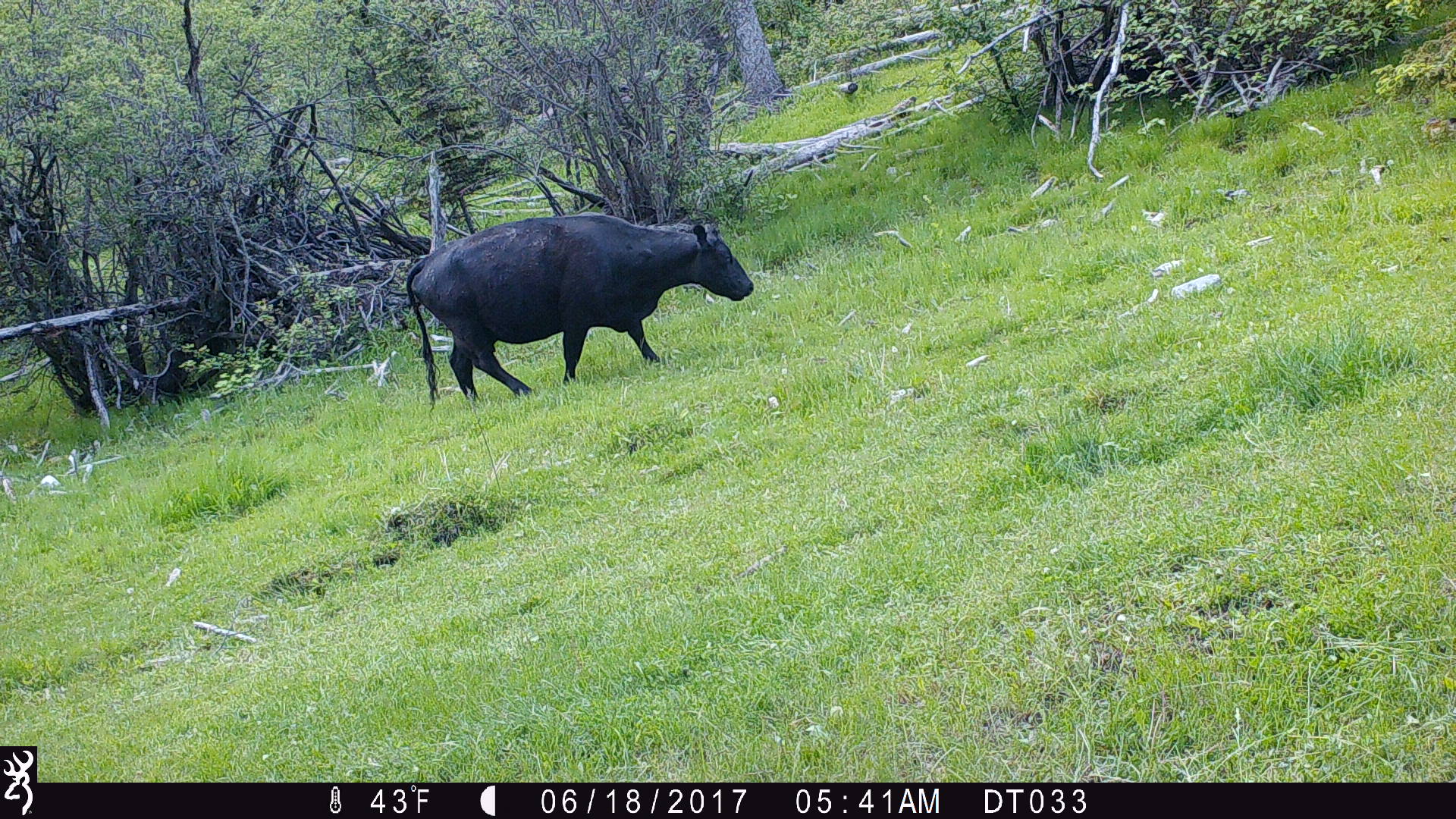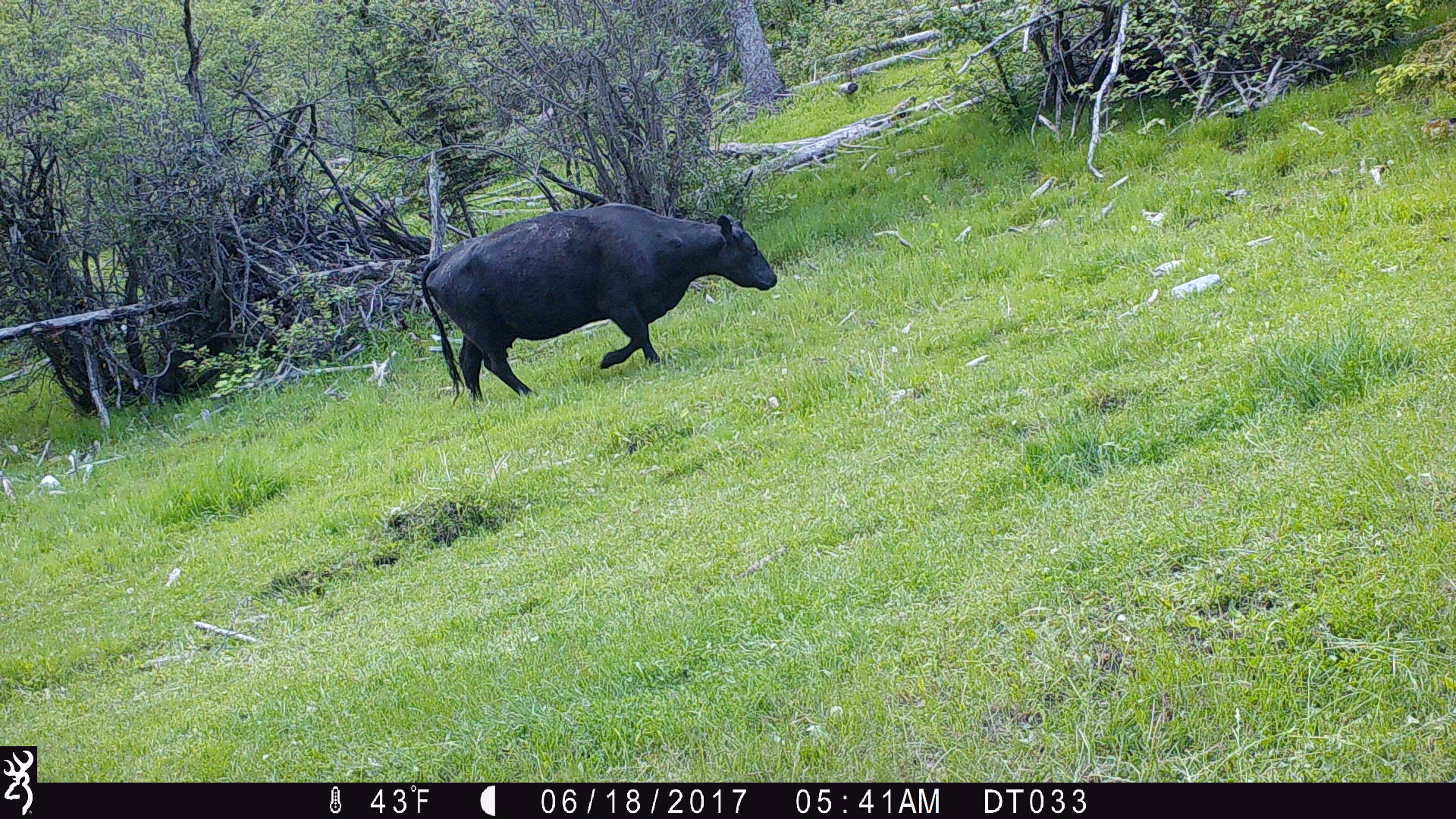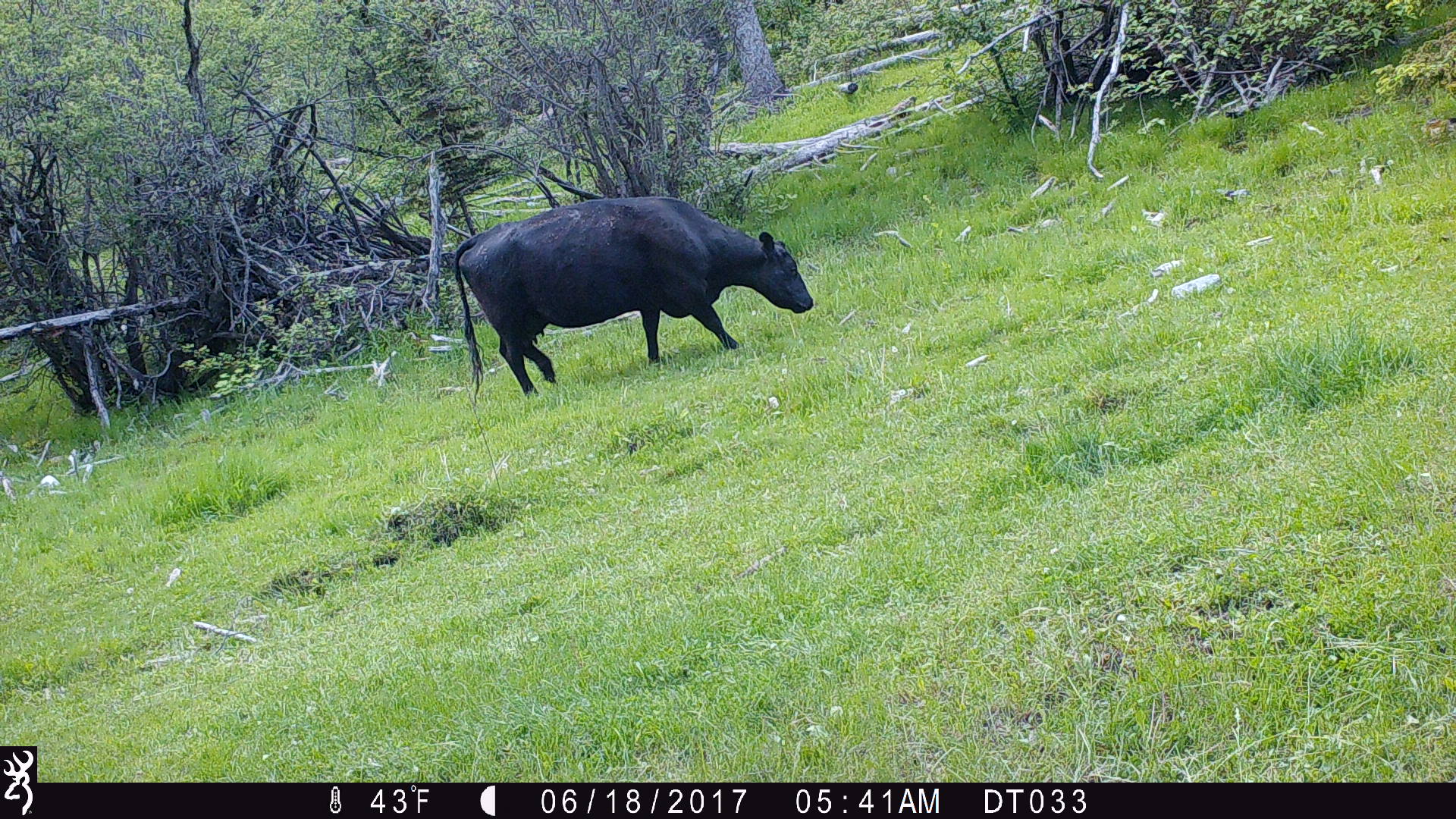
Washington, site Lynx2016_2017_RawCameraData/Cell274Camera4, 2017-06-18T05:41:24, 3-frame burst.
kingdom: Animalia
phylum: Chordata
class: Mammalia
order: Artiodactyla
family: Bovidae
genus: Bos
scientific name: Bos taurus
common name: domestic cattle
Domestic cattle (Bos taurus). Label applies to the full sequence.